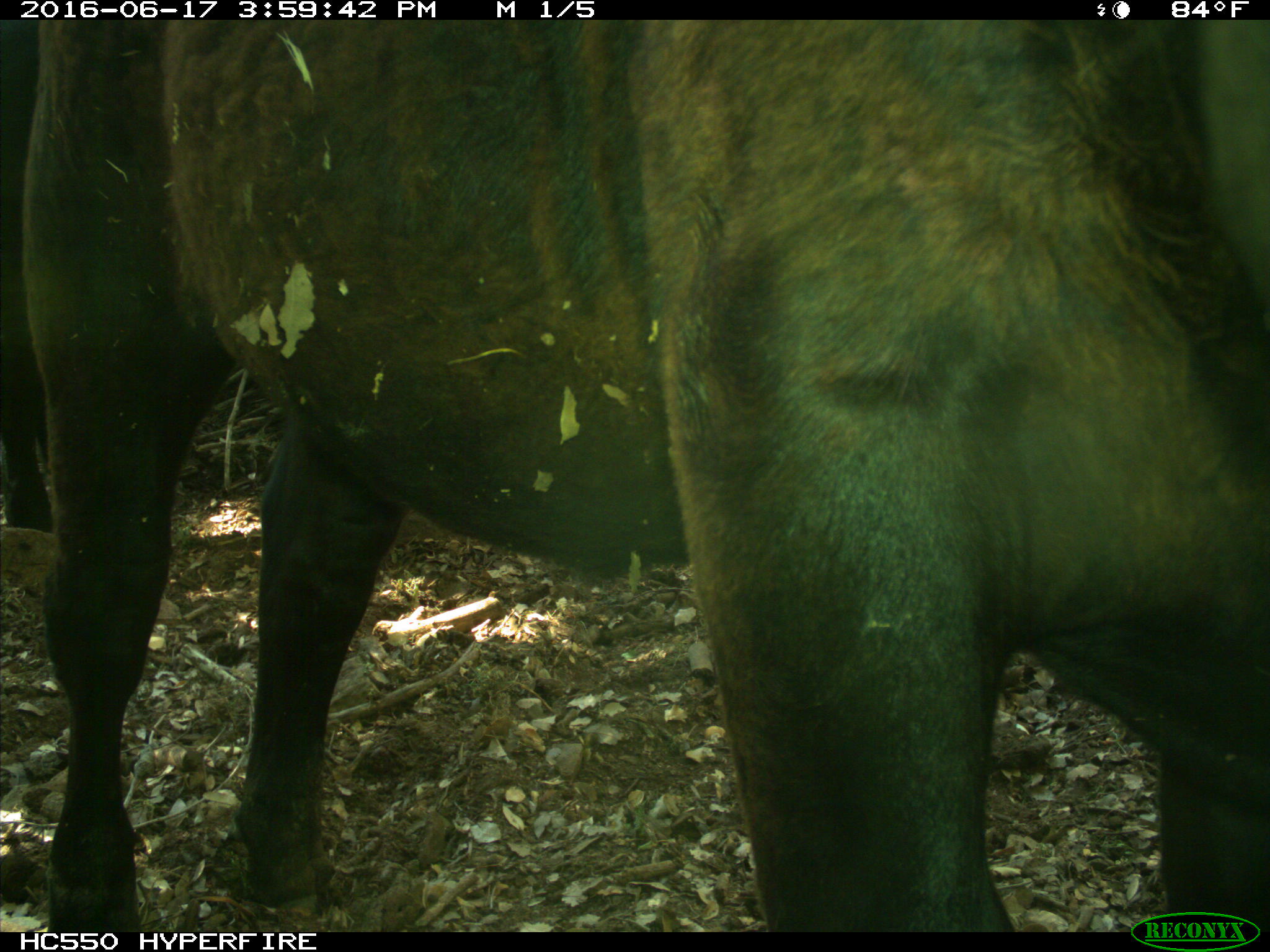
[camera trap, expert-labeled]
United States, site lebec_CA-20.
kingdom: Animalia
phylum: Chordata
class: Mammalia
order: Artiodactyla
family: Bovidae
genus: Bos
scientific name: Bos taurus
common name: domestic cow